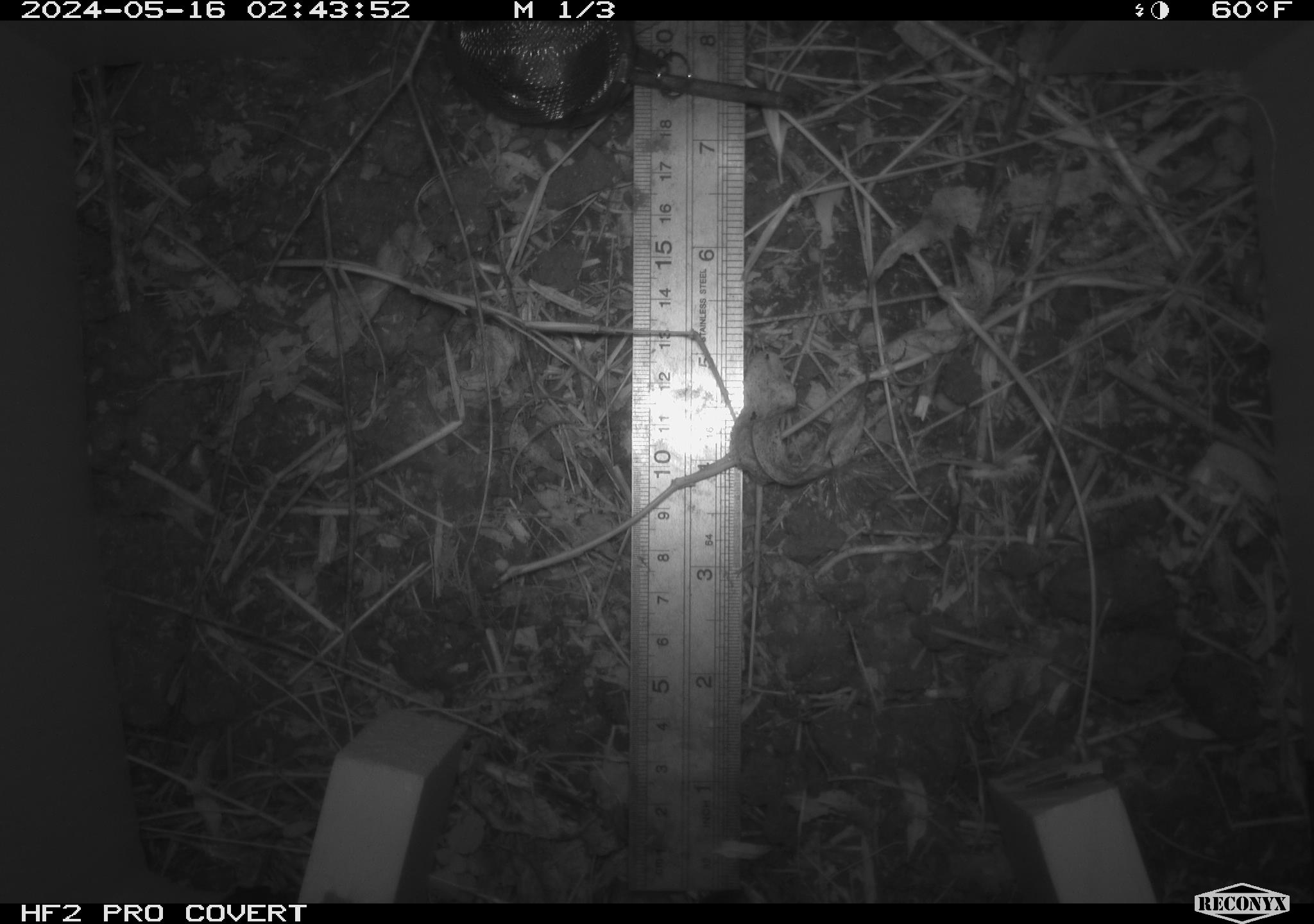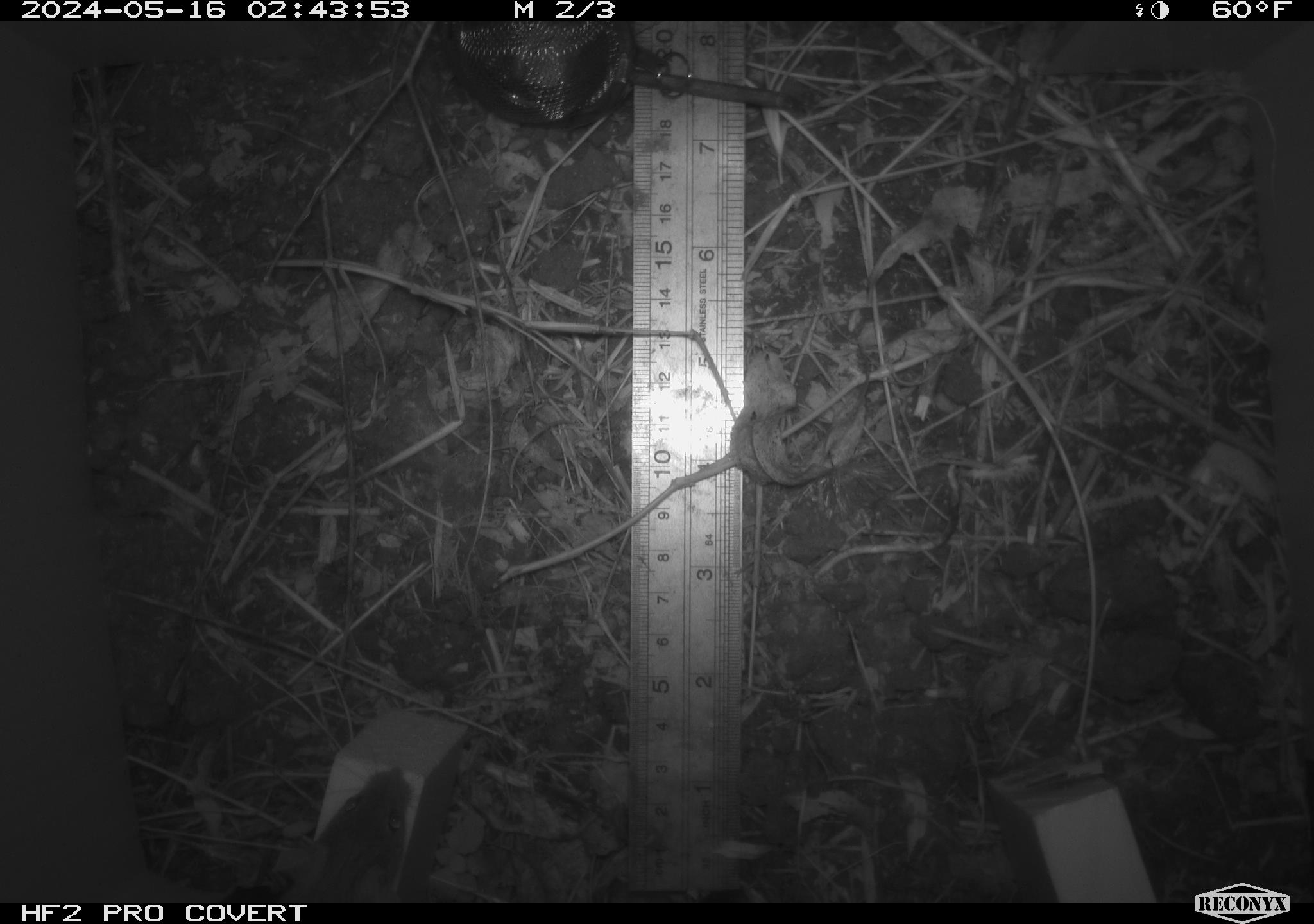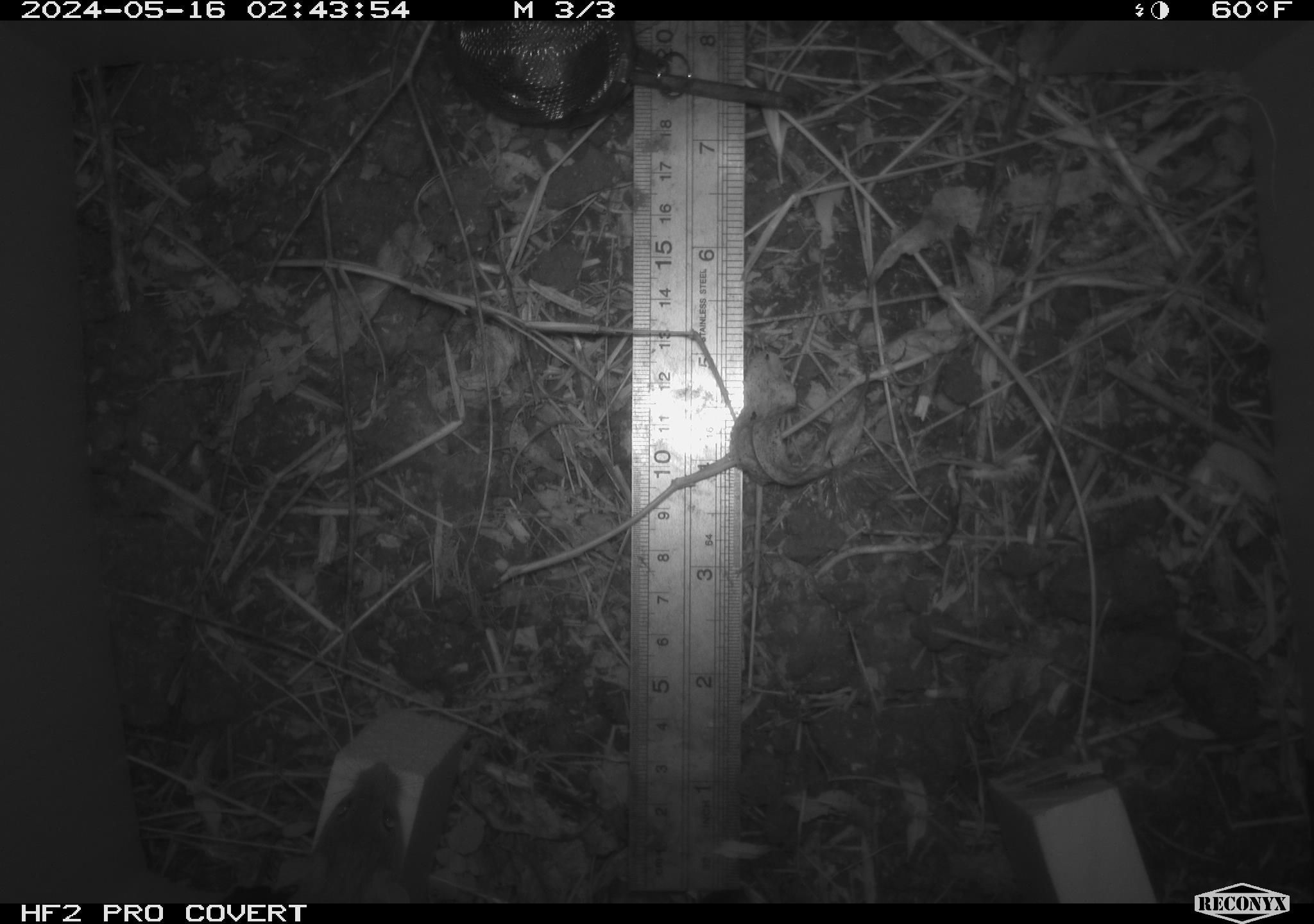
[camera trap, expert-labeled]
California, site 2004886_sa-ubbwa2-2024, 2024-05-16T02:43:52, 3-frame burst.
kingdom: Animalia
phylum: Chordata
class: Mammalia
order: Rodentia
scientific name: Rodentia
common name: mouse species